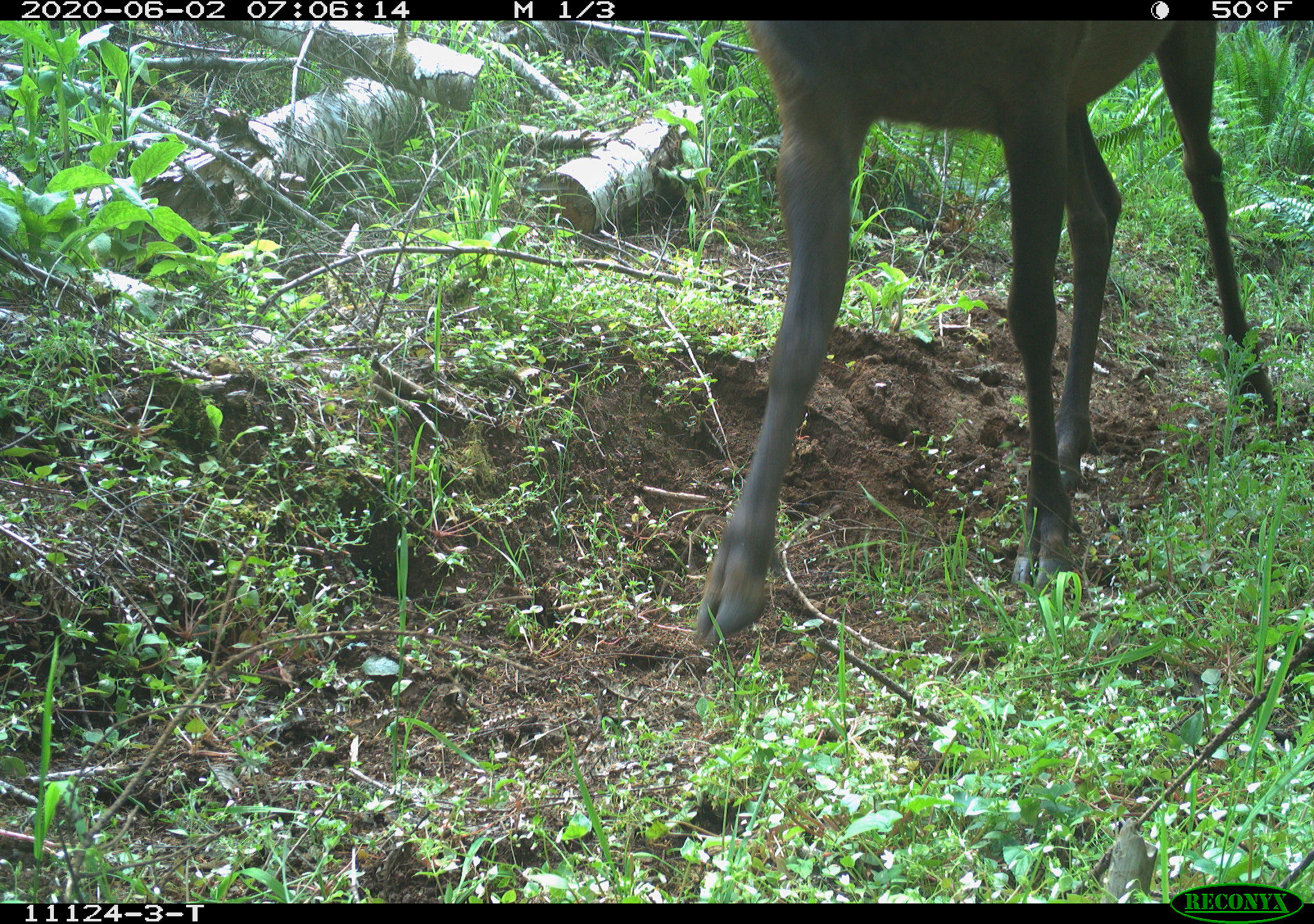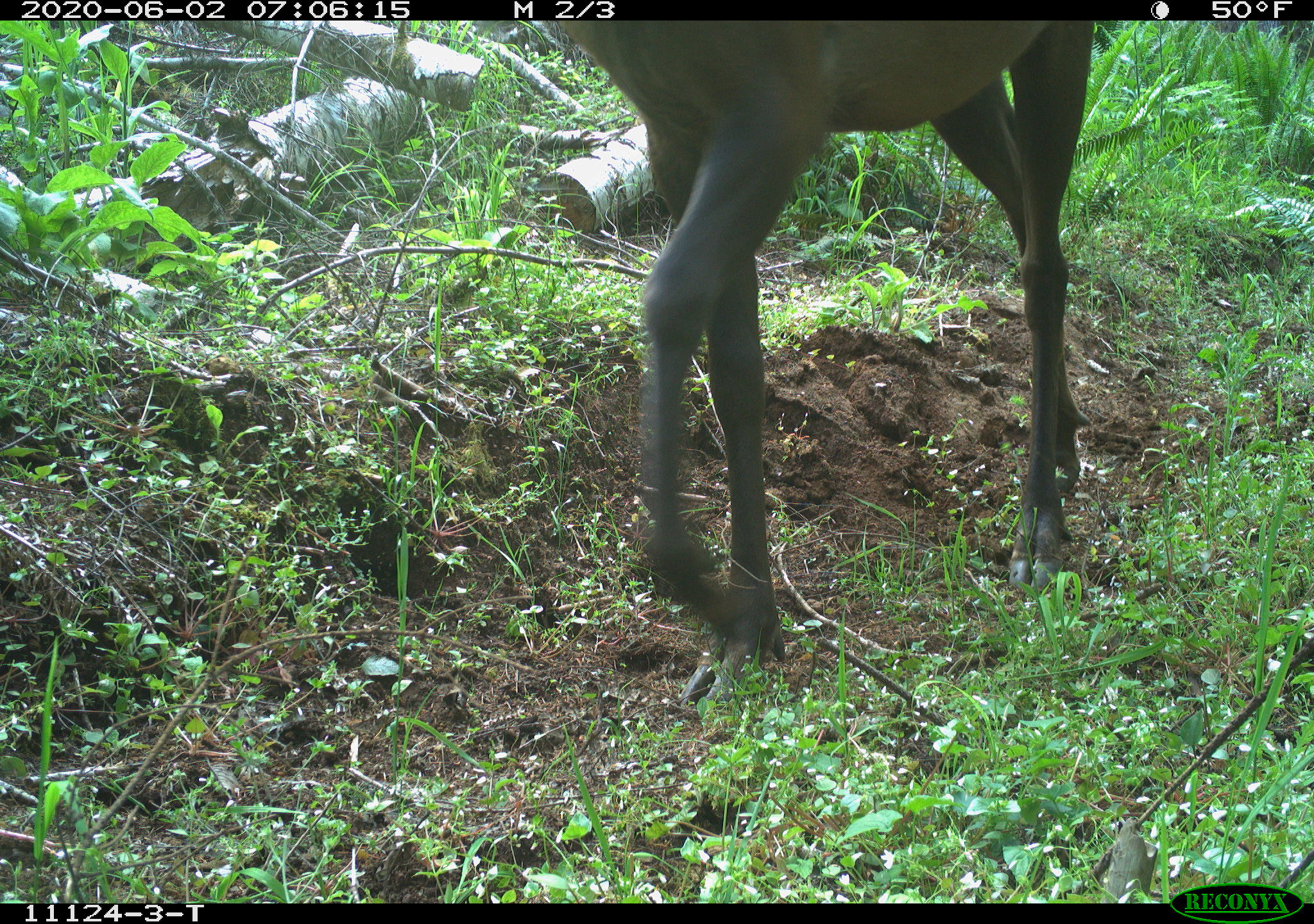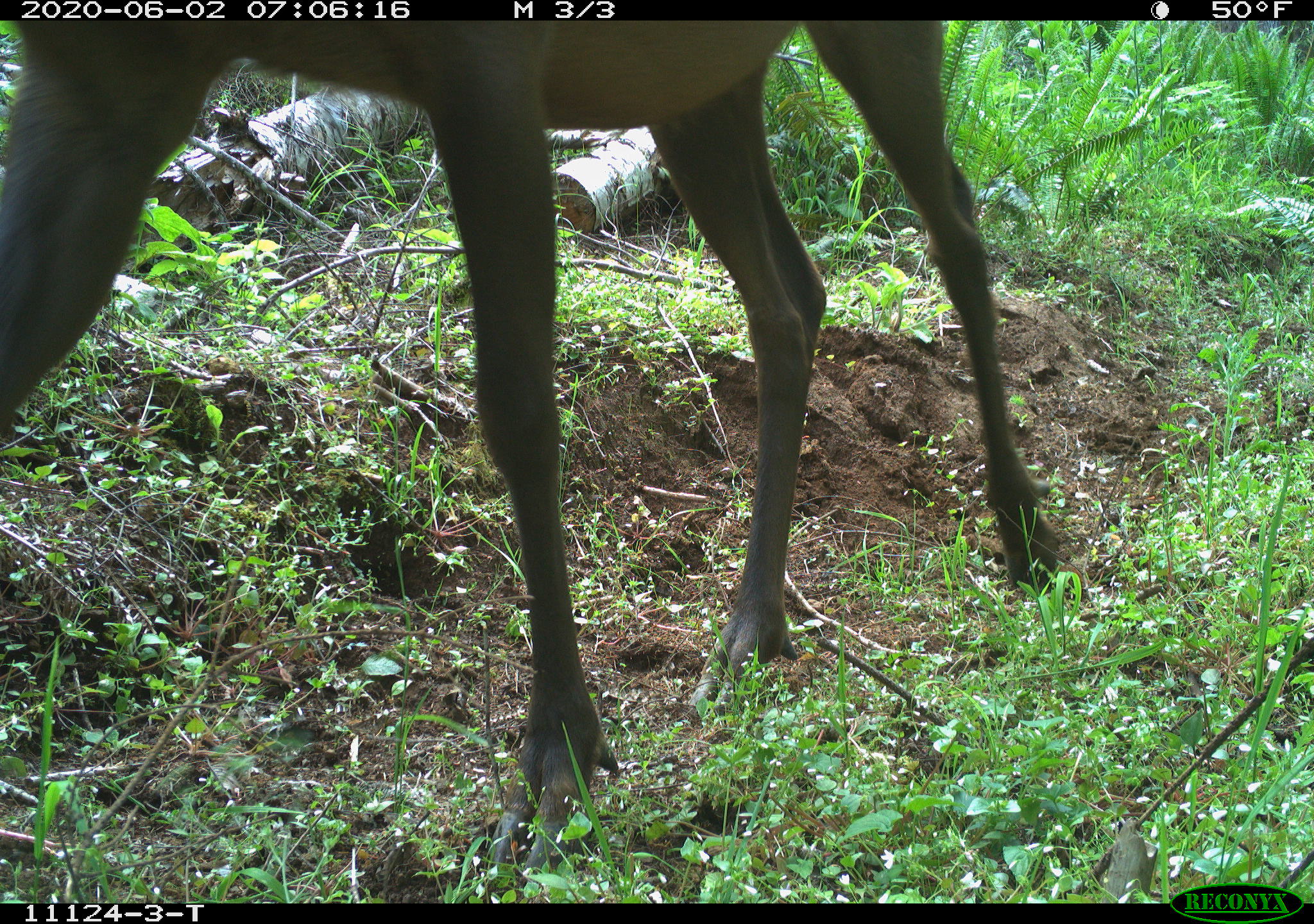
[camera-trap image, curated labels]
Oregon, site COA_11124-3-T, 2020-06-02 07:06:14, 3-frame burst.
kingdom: Animalia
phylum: Chordata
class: Mammalia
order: Artiodactyla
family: Cervidae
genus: Cervus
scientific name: Cervus canadensis roosevelti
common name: roosevelt elk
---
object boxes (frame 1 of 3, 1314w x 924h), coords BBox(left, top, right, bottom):
roosevelt elk: BBox(689, 24, 1283, 657)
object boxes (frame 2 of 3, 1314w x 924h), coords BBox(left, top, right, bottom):
roosevelt elk: BBox(544, 24, 1104, 666)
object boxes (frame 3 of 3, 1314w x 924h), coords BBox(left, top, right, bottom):
roosevelt elk: BBox(1, 26, 1067, 875)